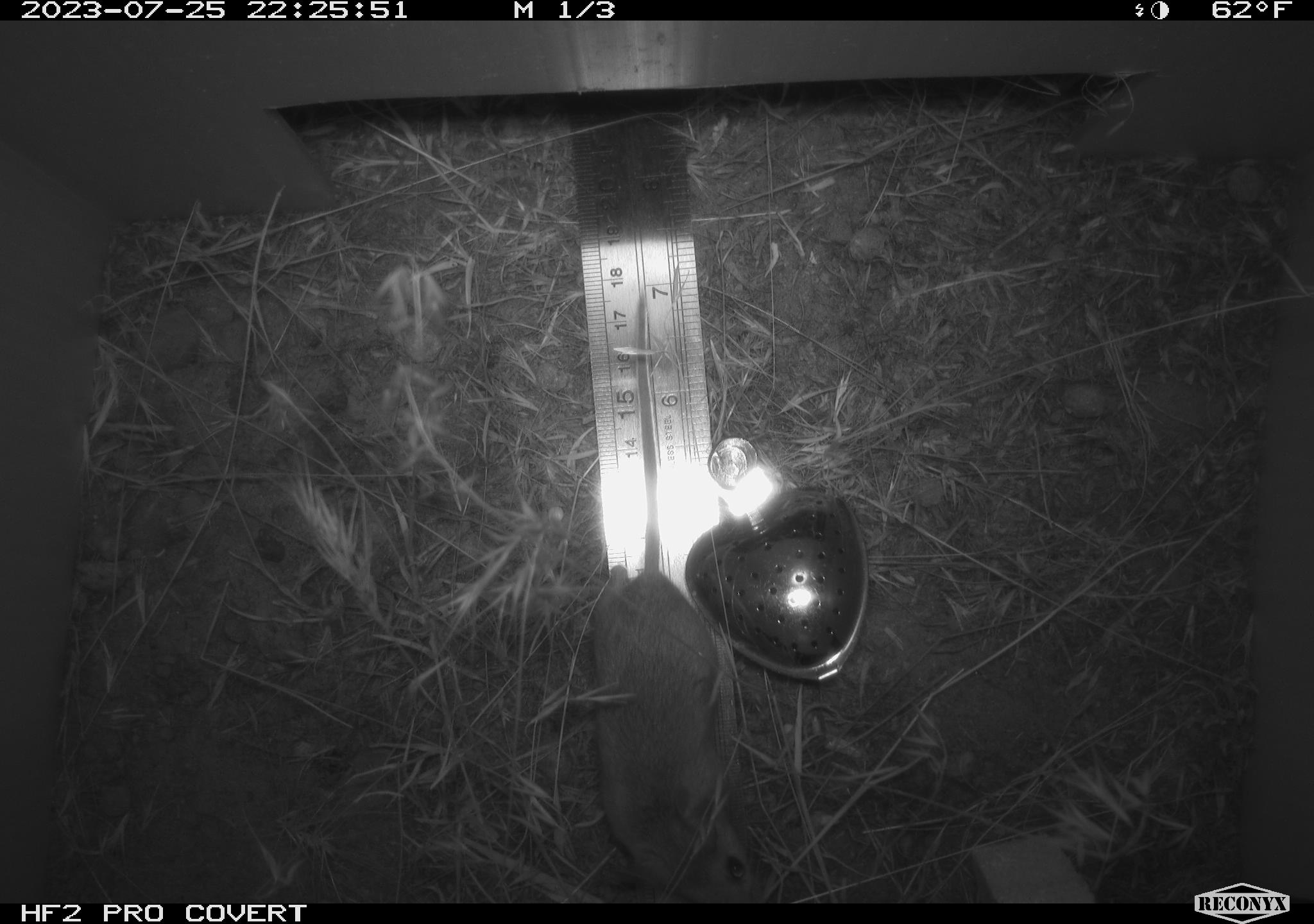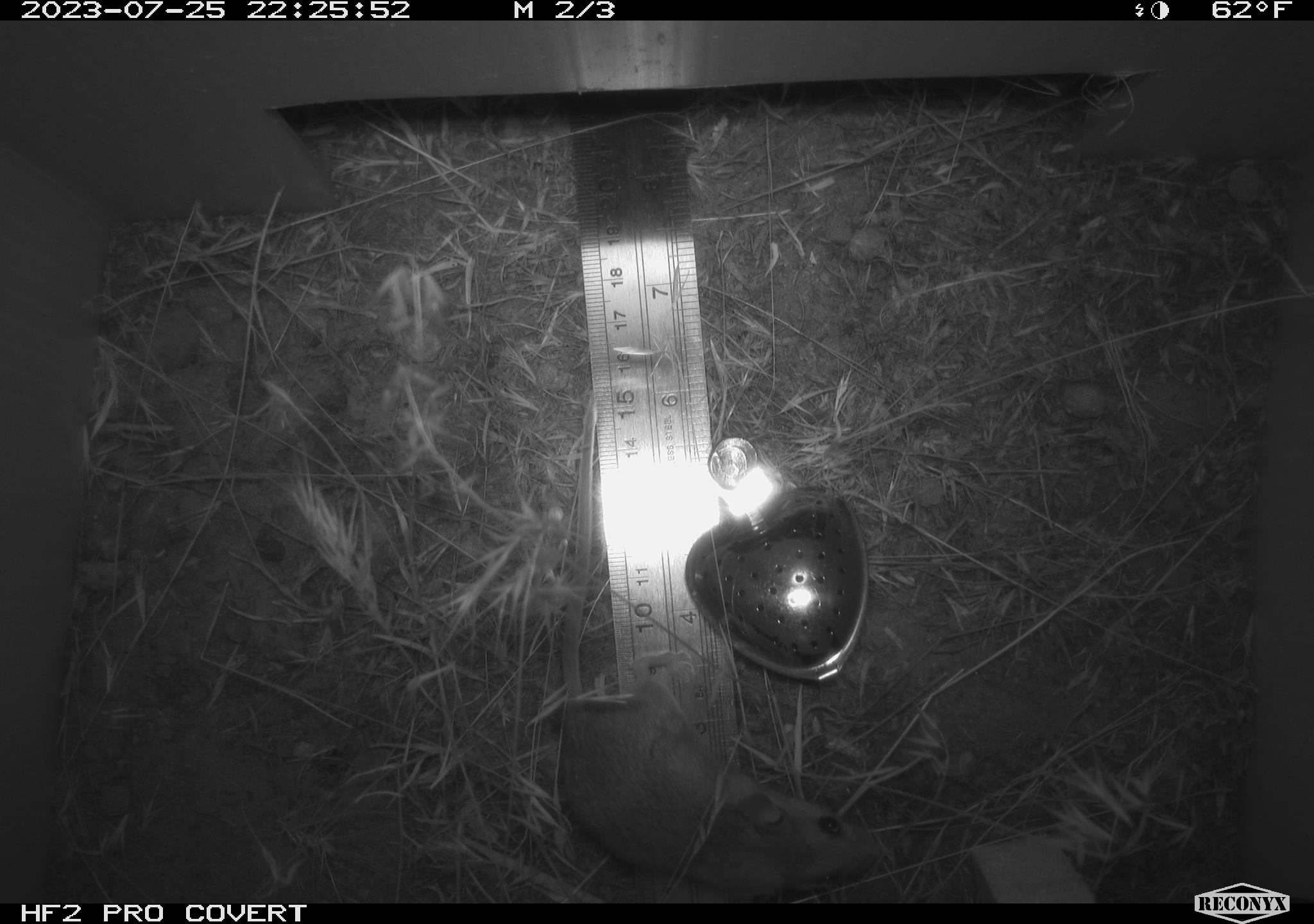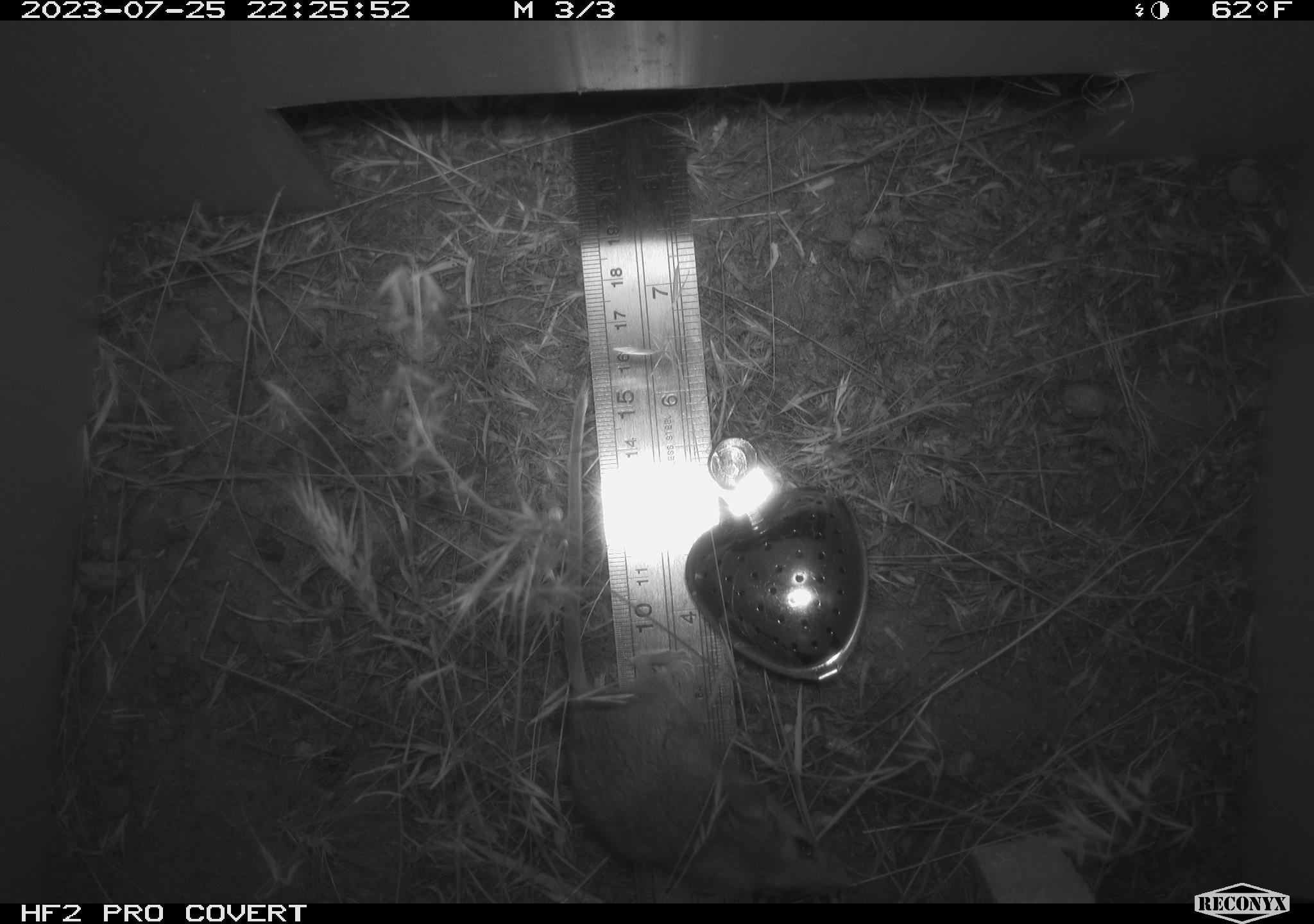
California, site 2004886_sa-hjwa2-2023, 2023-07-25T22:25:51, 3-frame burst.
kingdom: Animalia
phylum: Chordata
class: Mammalia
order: Rodentia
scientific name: Rodentia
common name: mouse species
Mouse species (Rodentia).